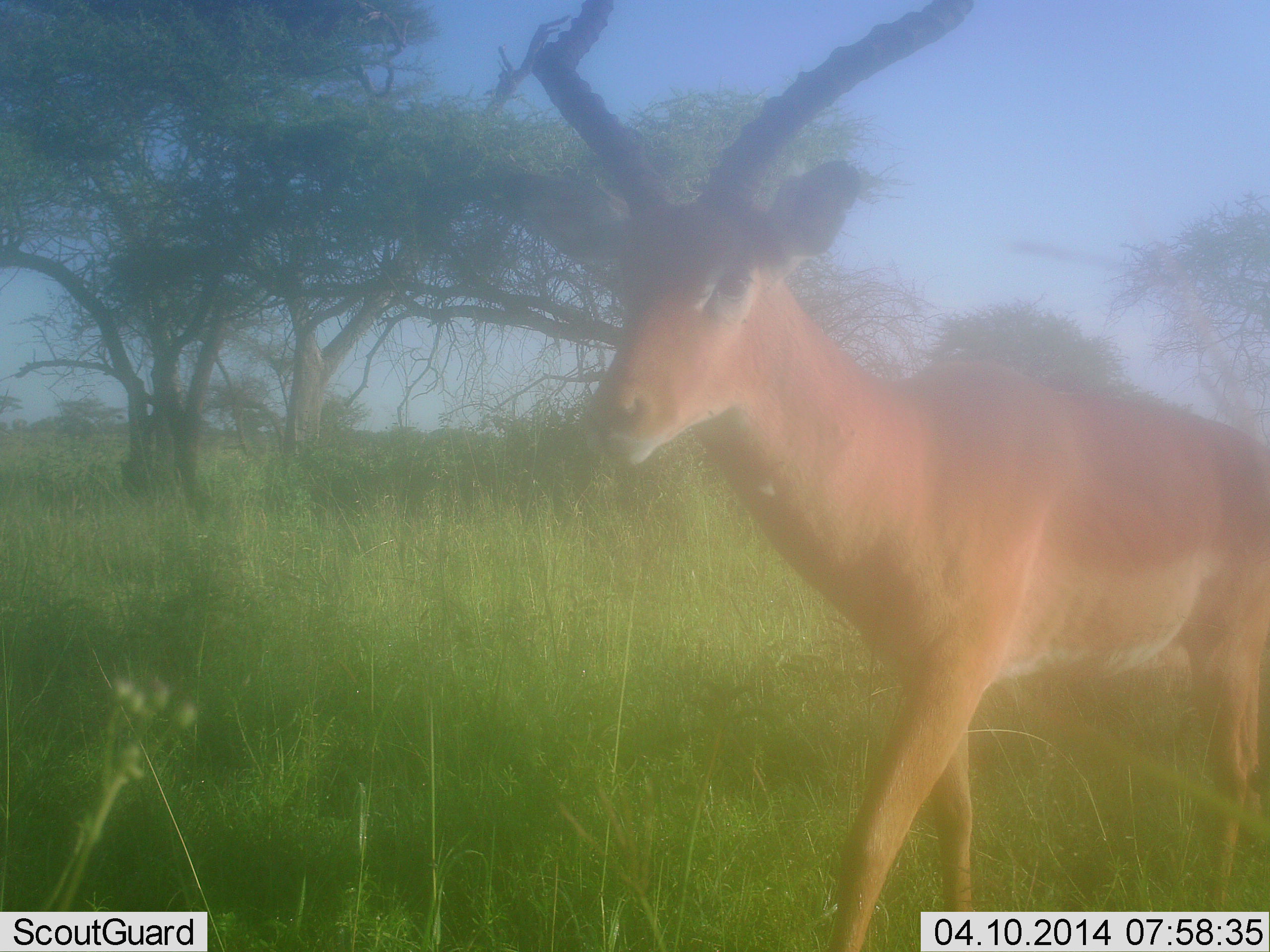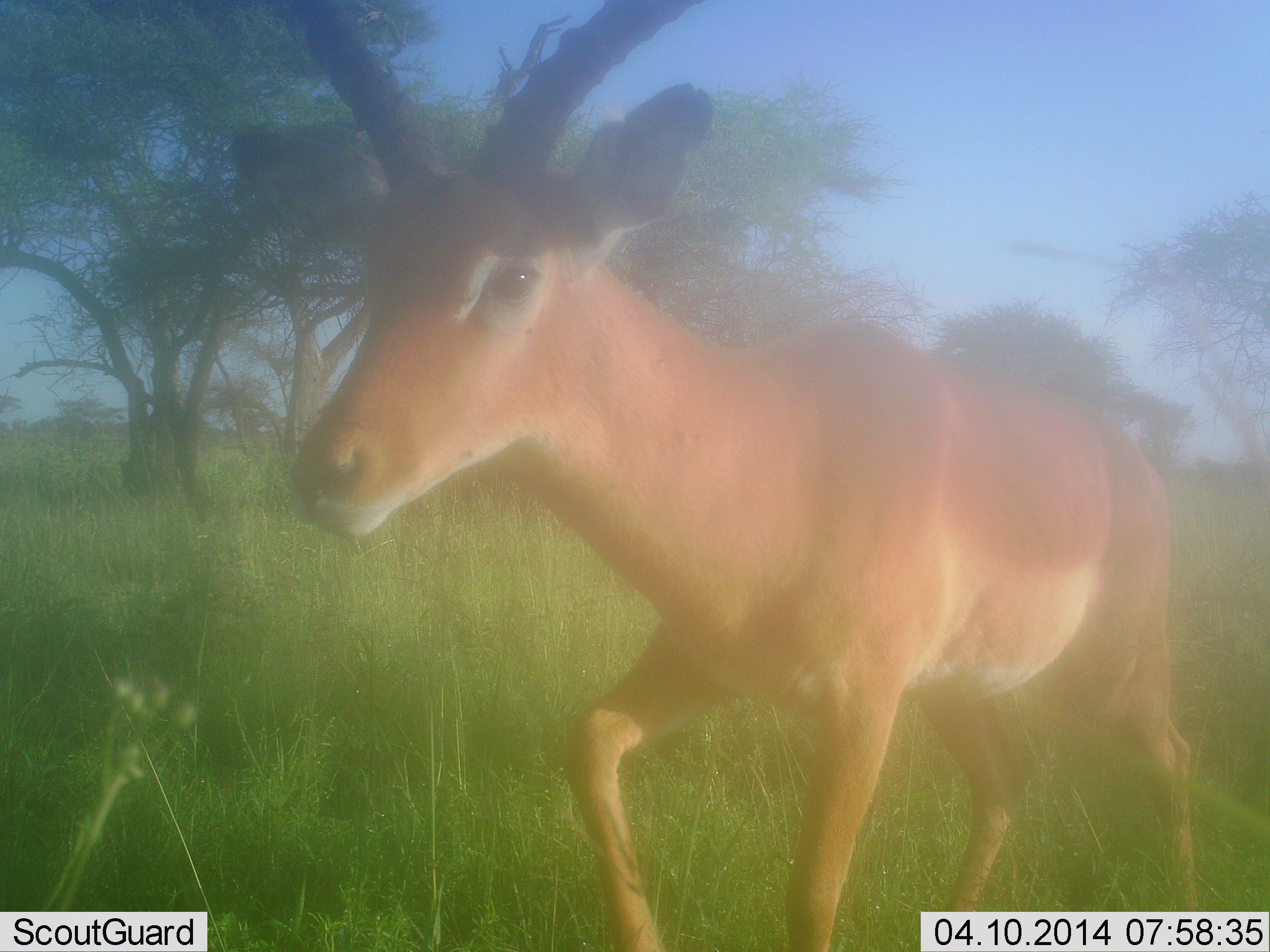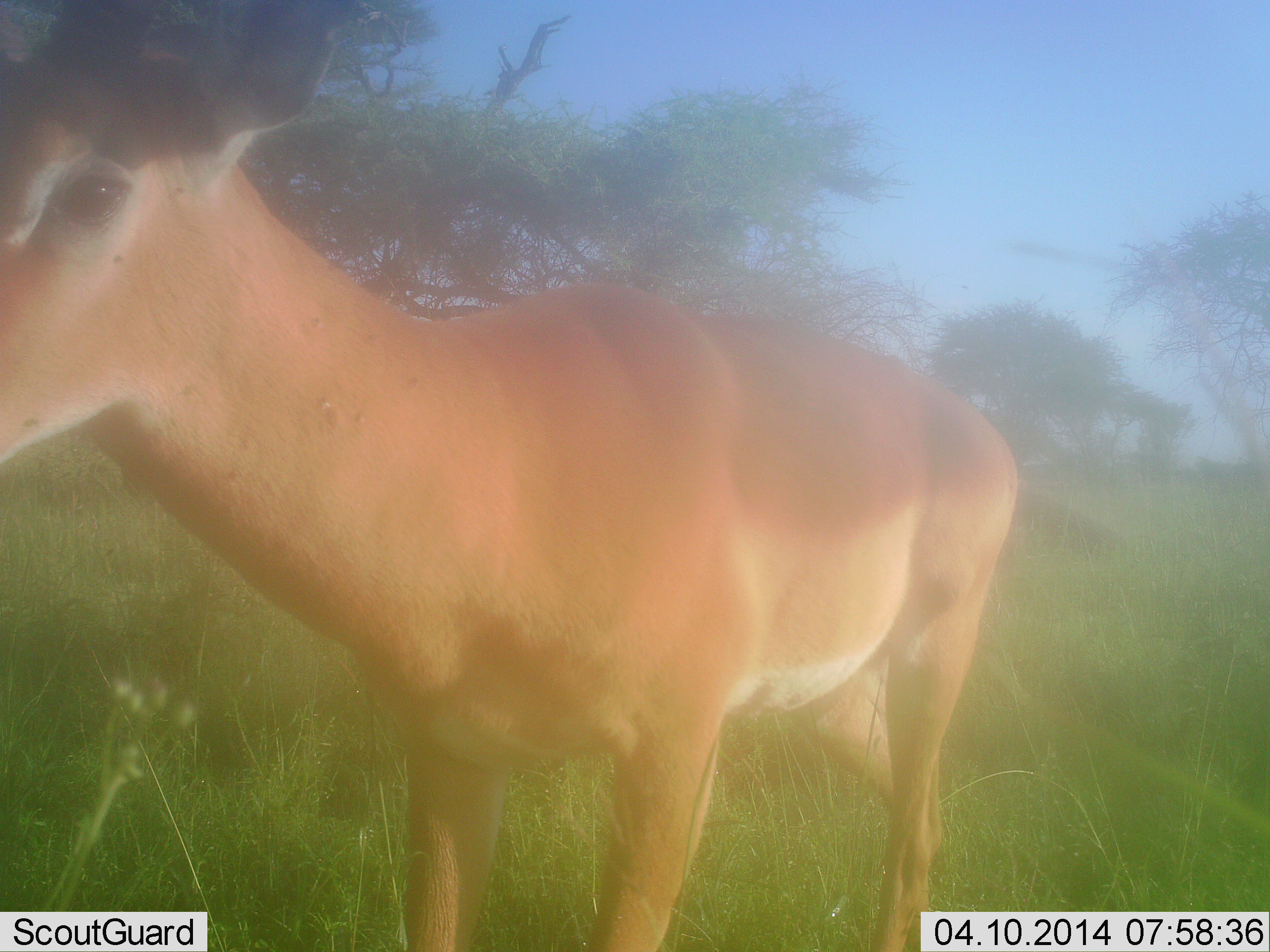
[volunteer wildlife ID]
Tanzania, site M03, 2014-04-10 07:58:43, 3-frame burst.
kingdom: Animalia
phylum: Chordata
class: Mammalia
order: Artiodactyla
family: Bovidae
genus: Aepyceros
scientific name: Aepyceros melampus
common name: impala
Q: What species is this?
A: Impala (Aepyceros melampus).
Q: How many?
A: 1.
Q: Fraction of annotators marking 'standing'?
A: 0%.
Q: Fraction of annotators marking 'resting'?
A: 10%.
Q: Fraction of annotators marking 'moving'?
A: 90%.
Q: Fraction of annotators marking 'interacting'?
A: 0%.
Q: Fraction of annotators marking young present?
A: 0%.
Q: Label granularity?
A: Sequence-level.